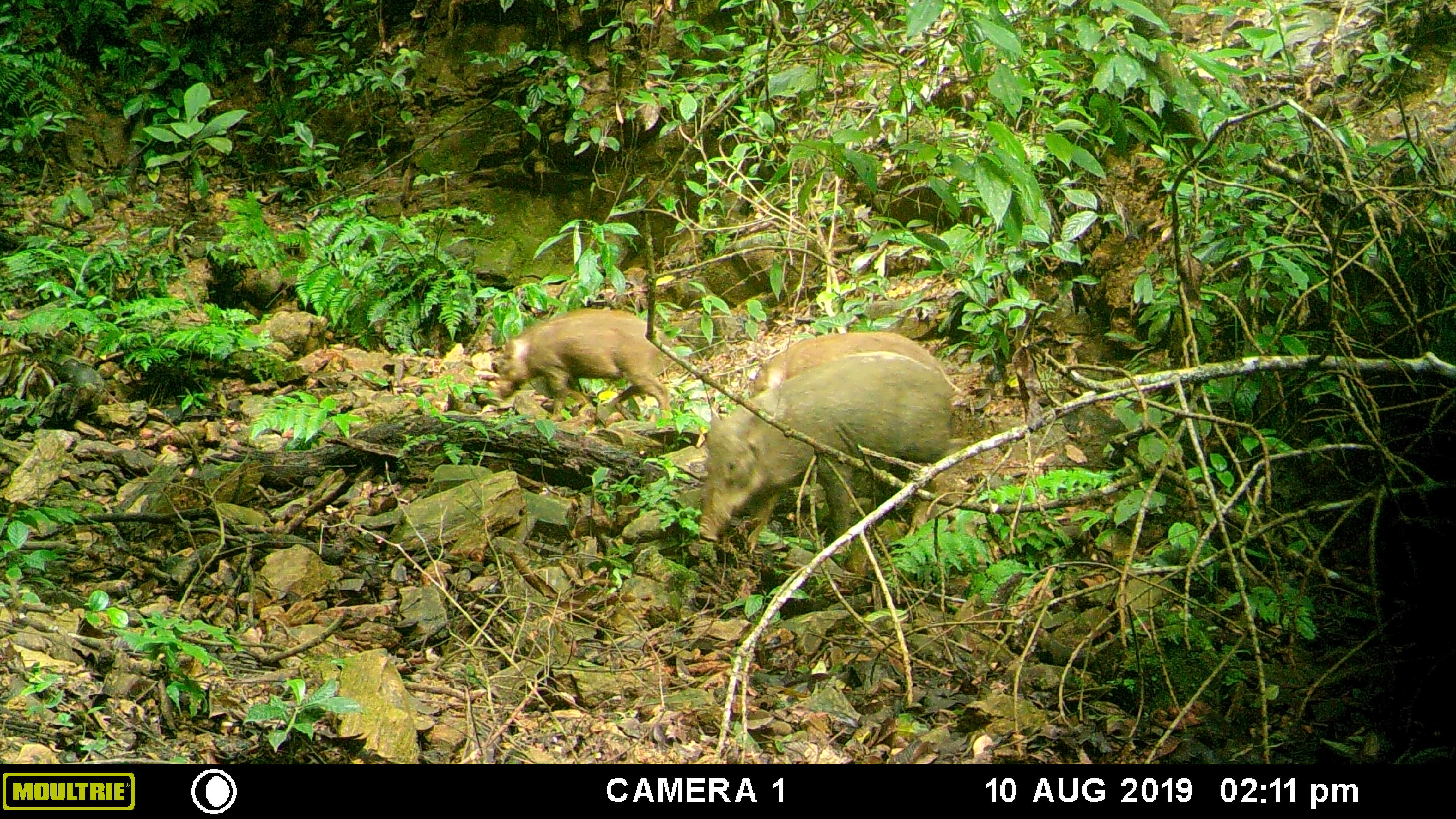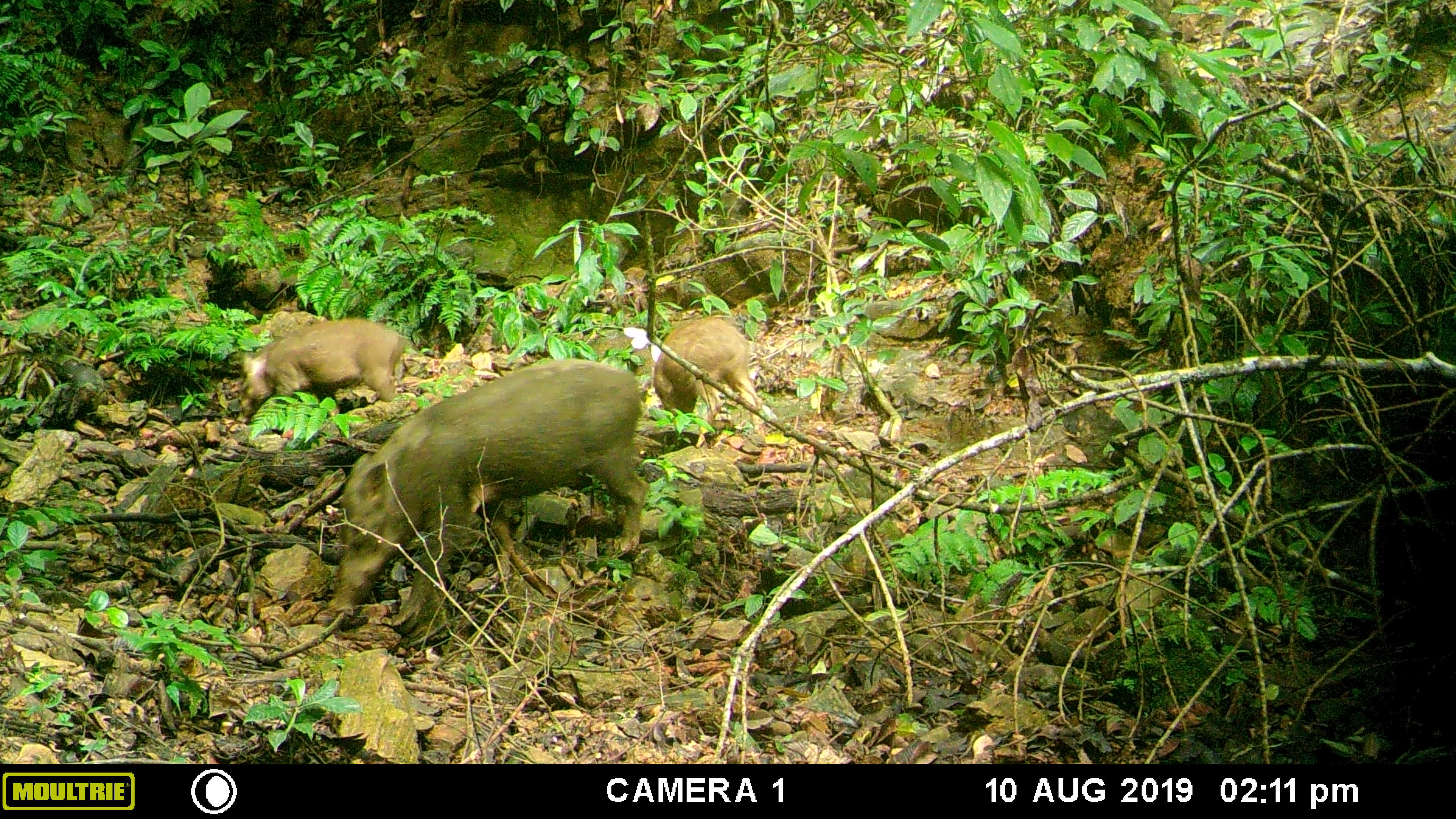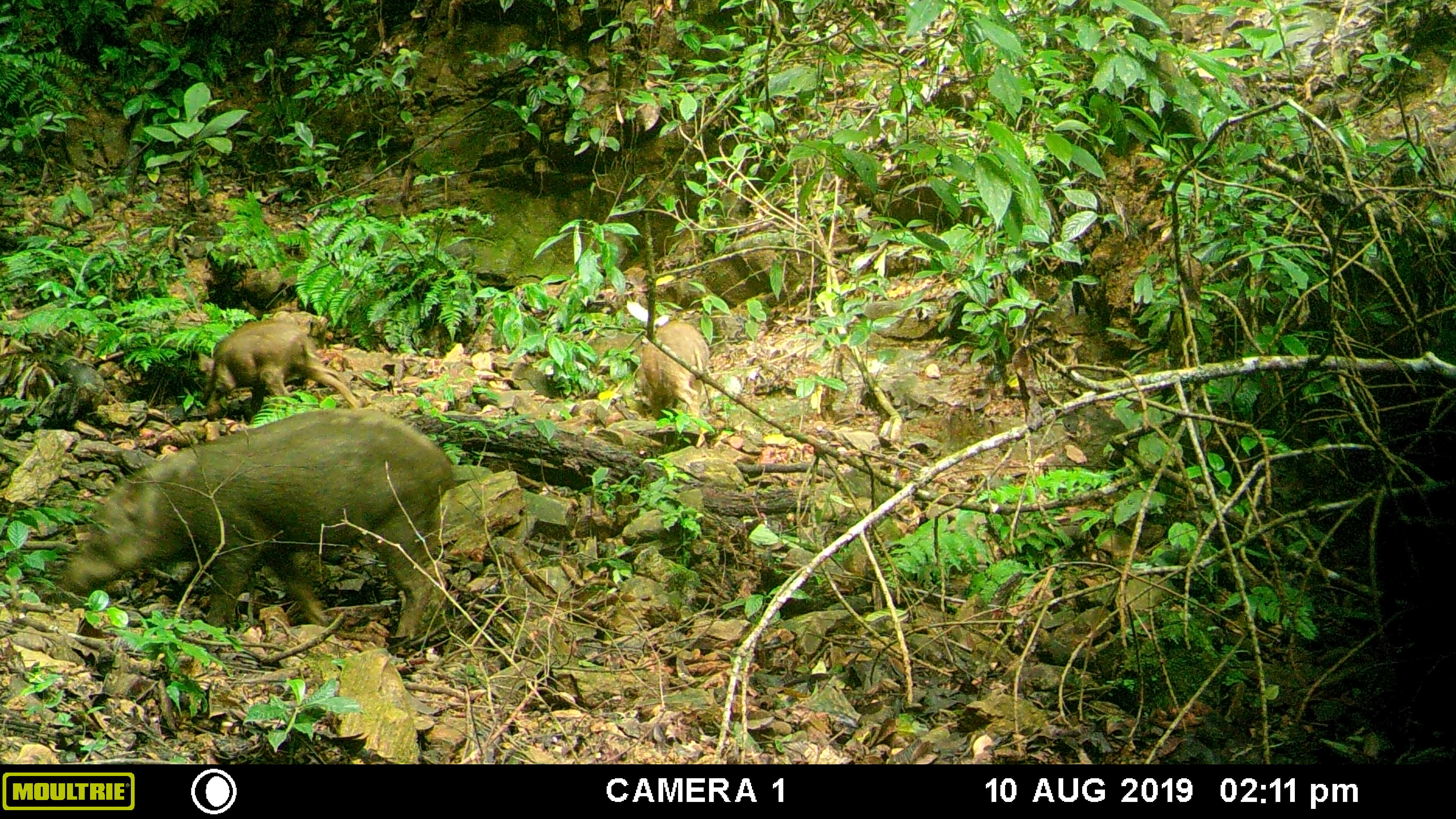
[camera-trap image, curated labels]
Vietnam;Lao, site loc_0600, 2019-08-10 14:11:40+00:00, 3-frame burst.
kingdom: Animalia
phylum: Chordata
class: Mammalia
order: Artiodactyla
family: Suidae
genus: Sus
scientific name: Sus scrofa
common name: eurasian wild pig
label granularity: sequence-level